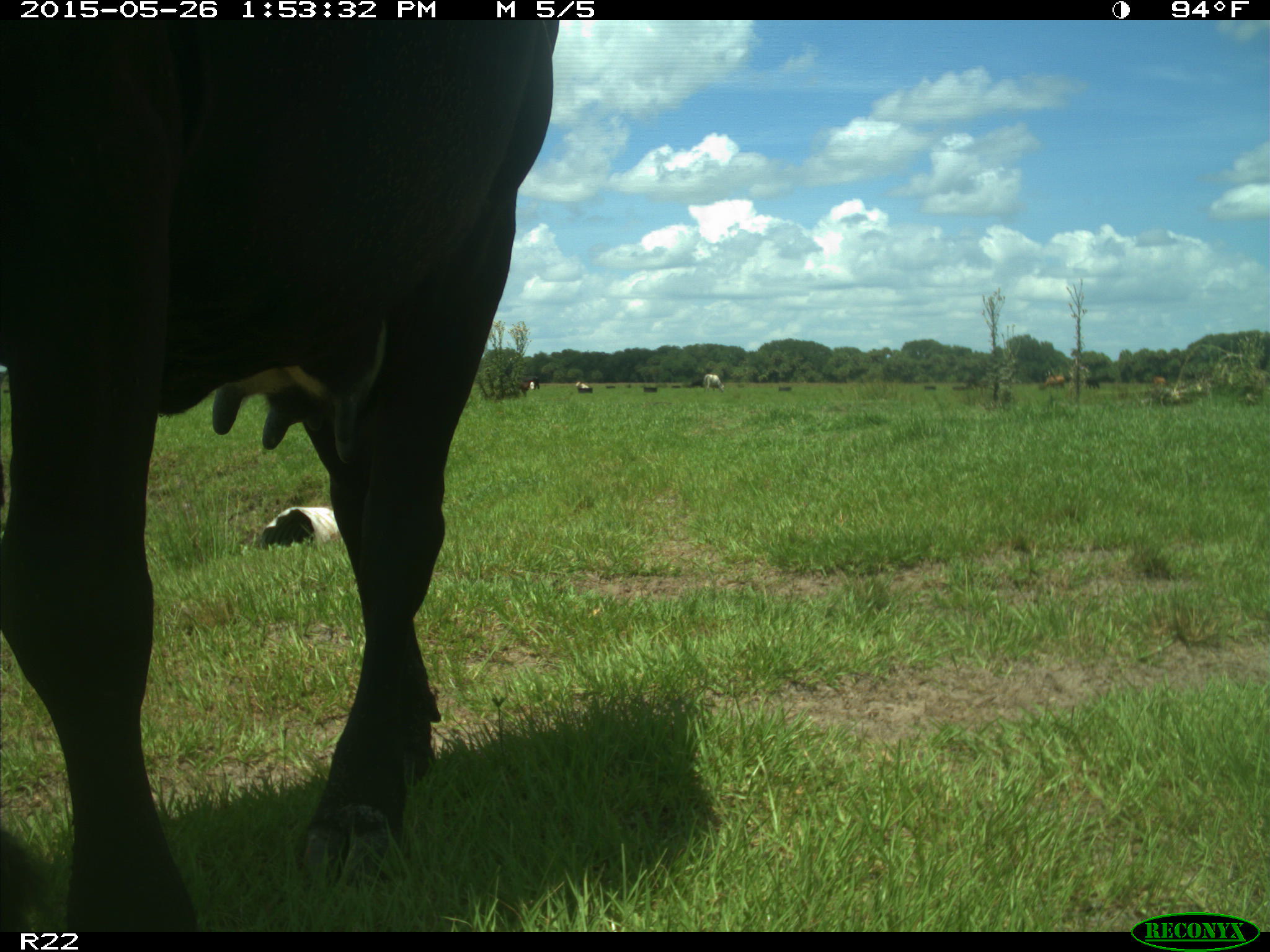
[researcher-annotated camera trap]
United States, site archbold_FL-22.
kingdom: Animalia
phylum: Chordata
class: Mammalia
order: Artiodactyla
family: Bovidae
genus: Bos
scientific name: Bos taurus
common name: domestic cow